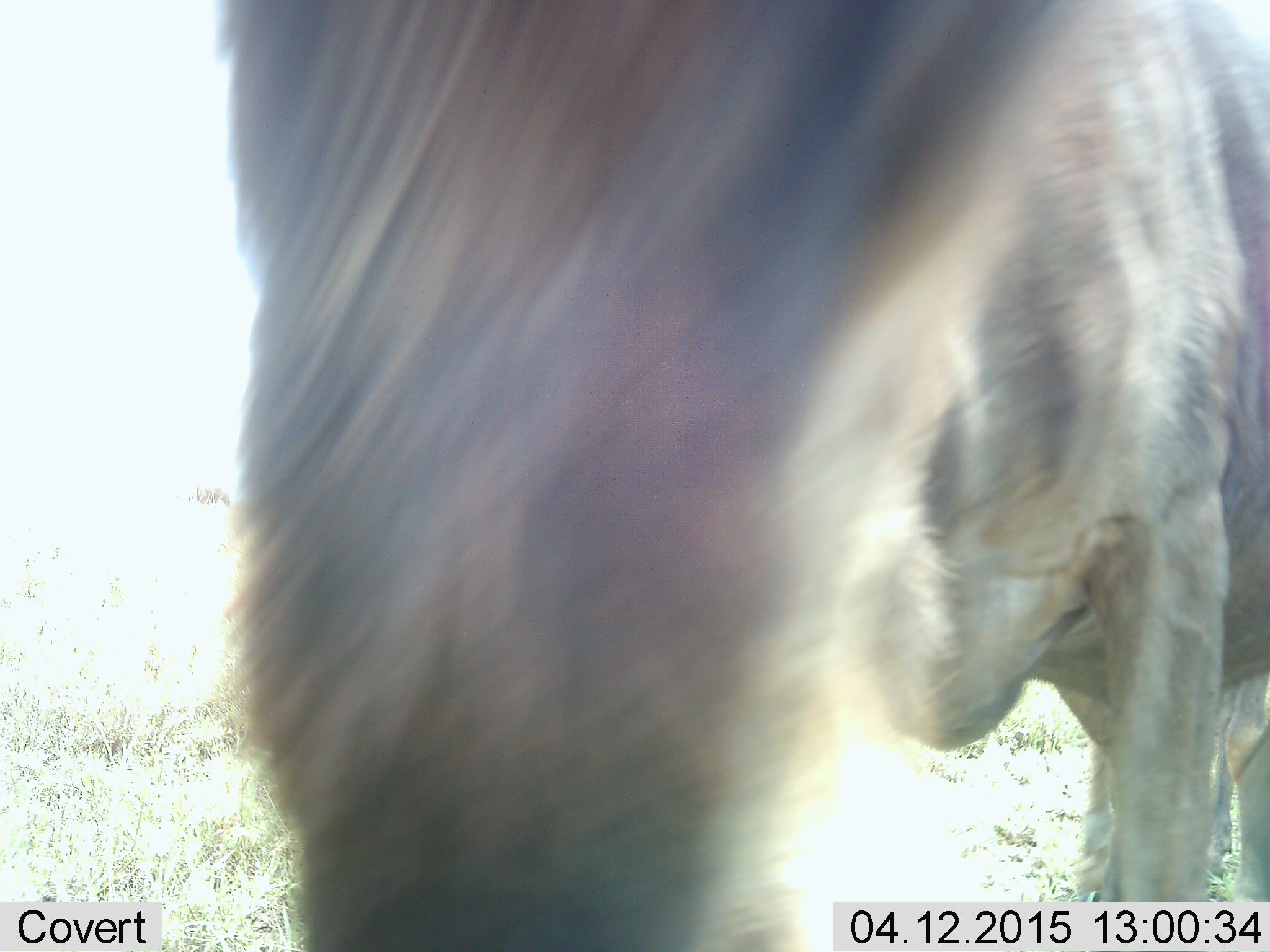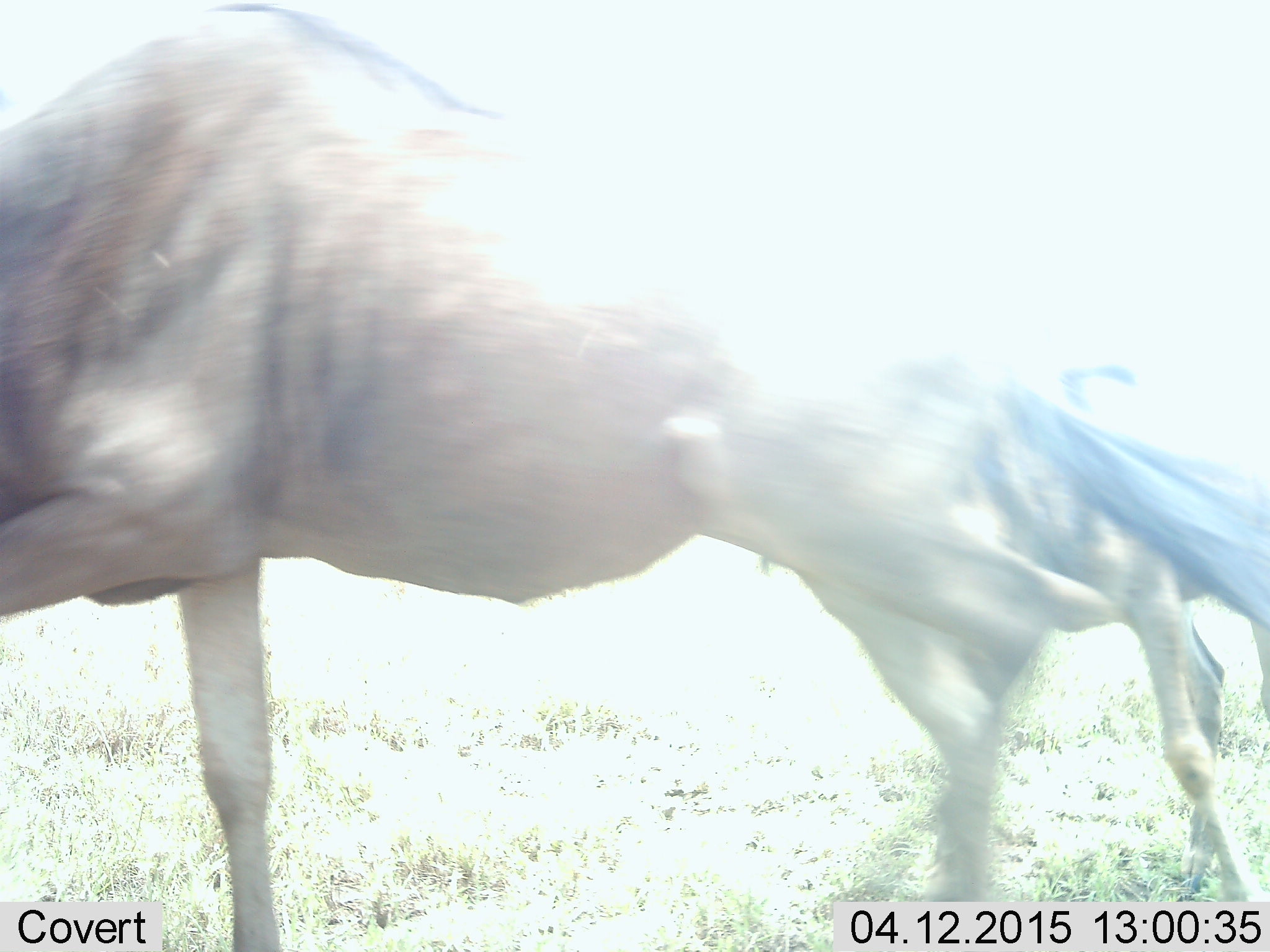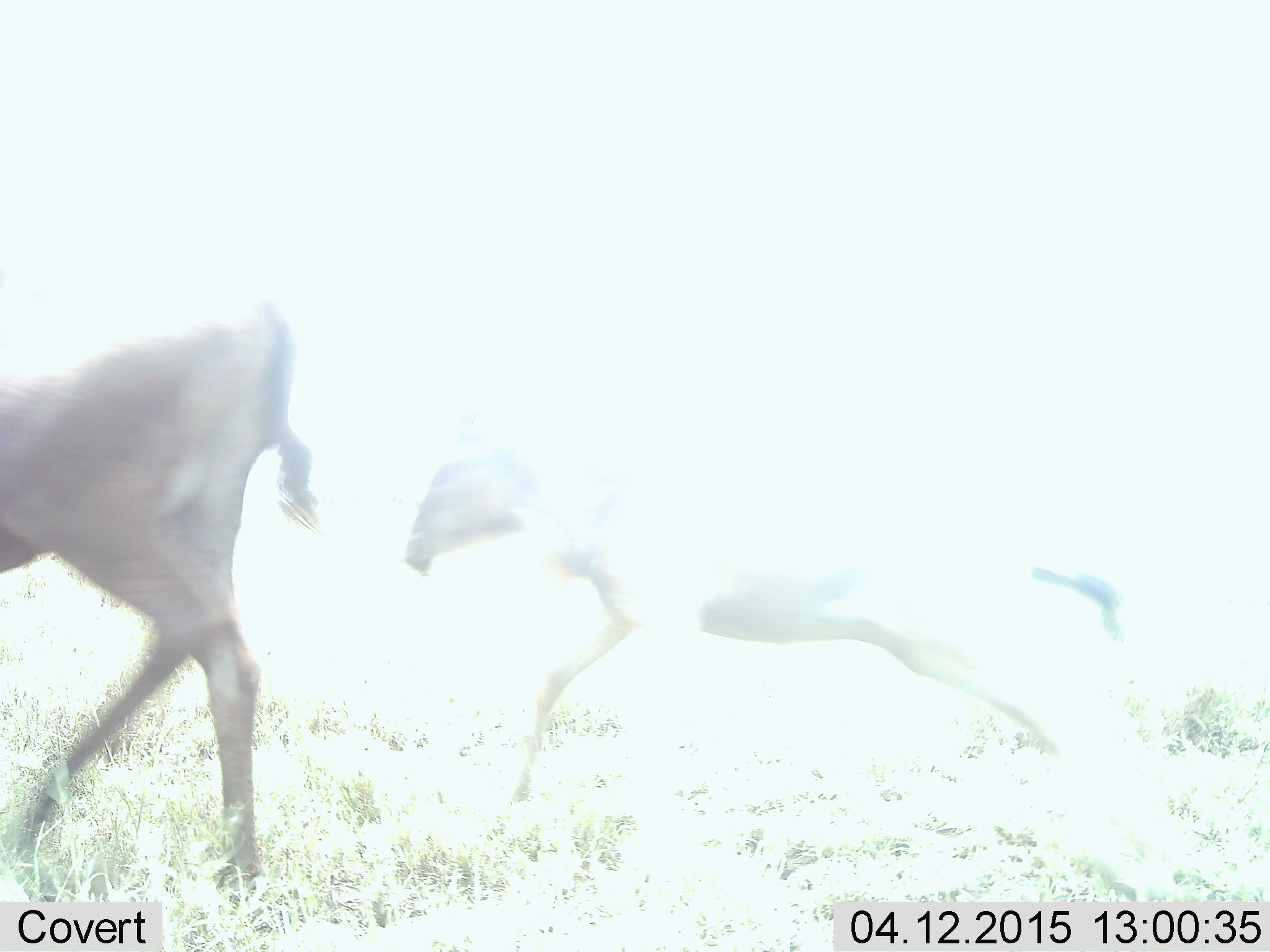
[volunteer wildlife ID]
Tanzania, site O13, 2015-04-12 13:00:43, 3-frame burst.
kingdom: Animalia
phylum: Chordata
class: Mammalia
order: Artiodactyla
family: Bovidae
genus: Connochaetes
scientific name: Connochaetes taurinus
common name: blue wildebeest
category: wildebeest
Wildebeest (blue wildebeest) (Connochaetes taurinus), count 2. Behavior (volunteer vote fractions): standing 0%, resting 10%, moving 80%, interacting 20%. Young present (vote fraction): 20%. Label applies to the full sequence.